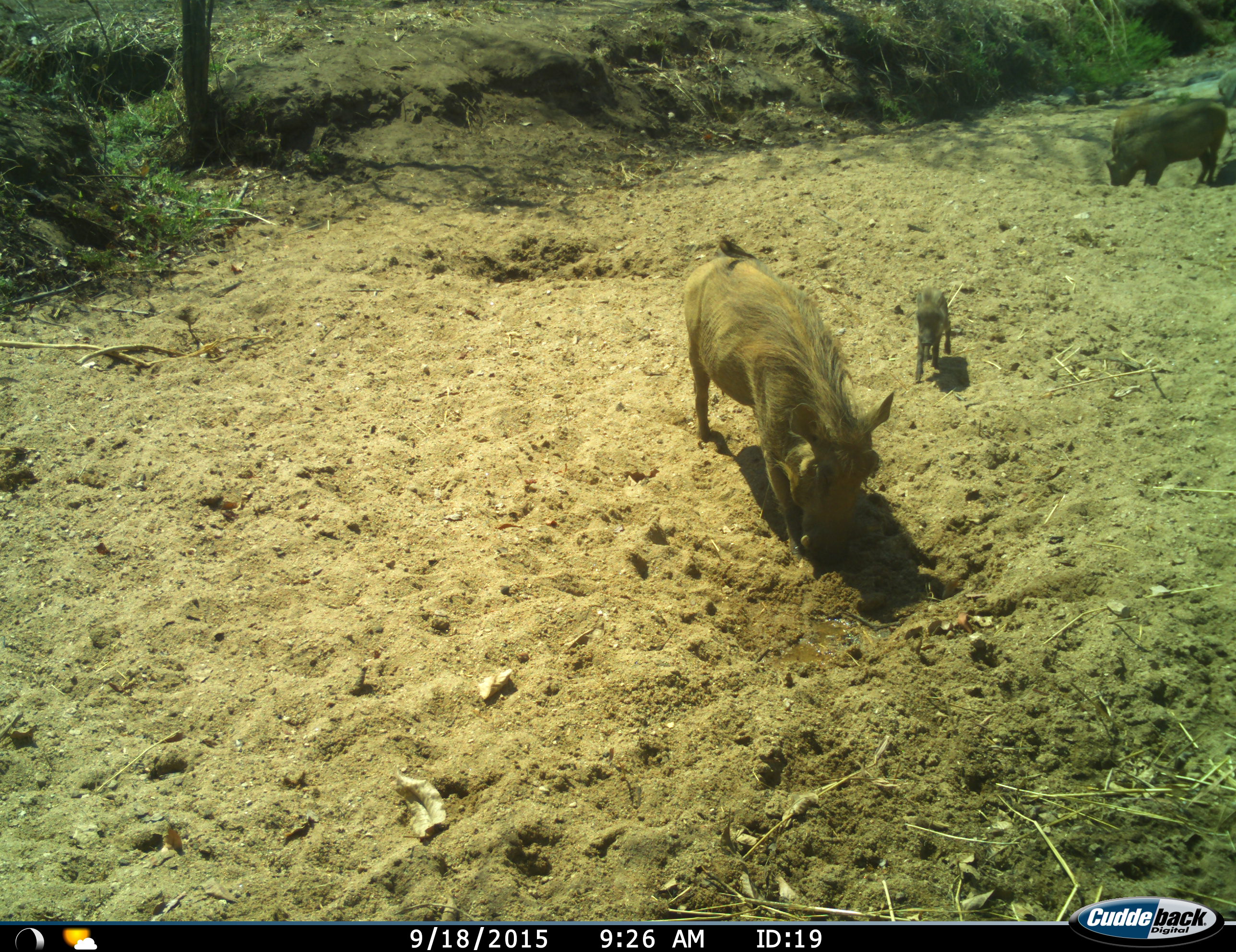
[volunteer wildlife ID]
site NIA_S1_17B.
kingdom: Animalia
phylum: Chordata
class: Mammalia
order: Artiodactyla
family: Suidae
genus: Phacochoerus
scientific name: Phacochoerus africanus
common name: warthog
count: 3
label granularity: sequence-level